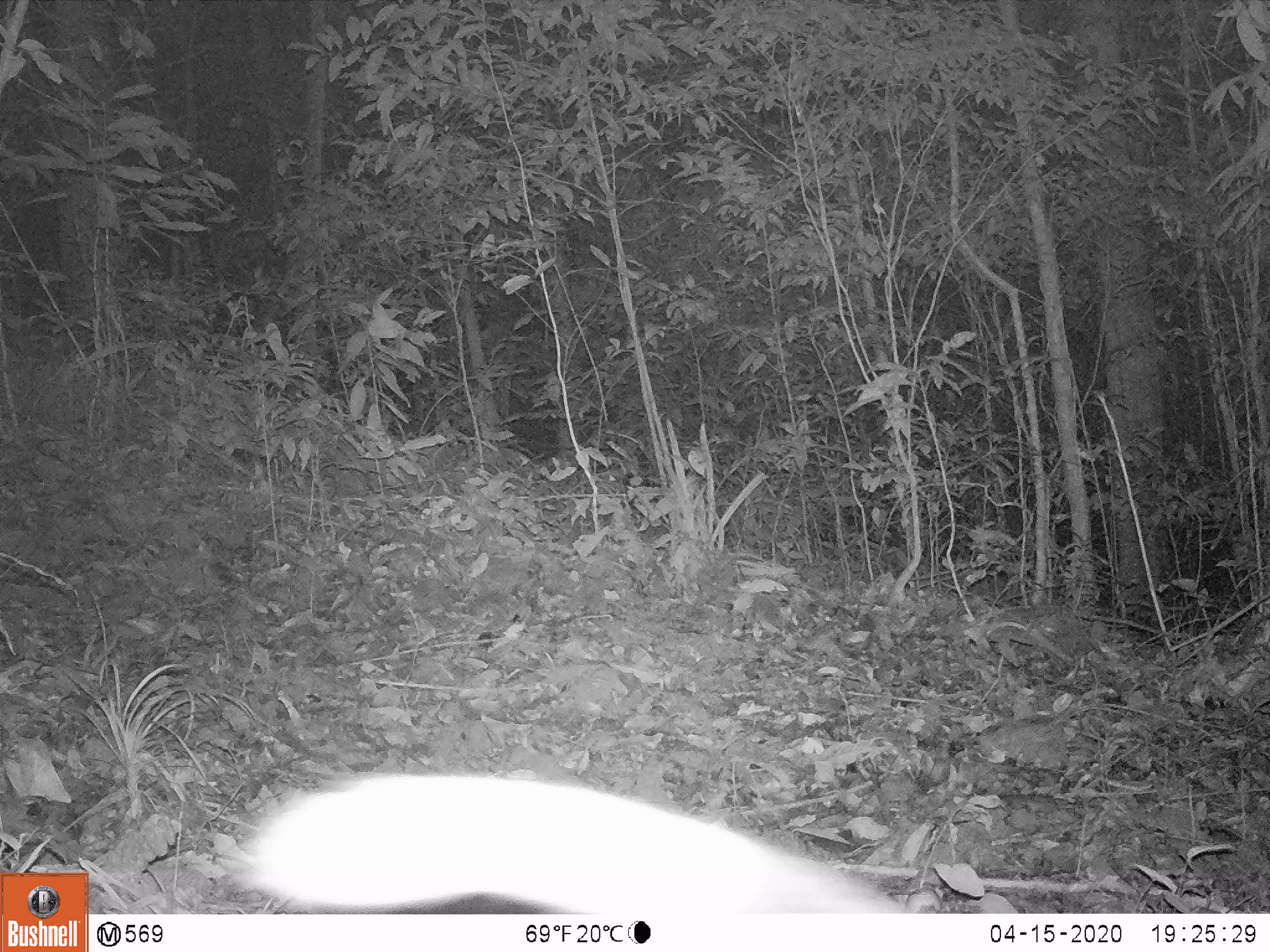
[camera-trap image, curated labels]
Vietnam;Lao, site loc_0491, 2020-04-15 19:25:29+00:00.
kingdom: Animalia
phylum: Chordata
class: Mammalia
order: Carnivora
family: Viverridae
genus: Paradoxurus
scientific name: Paradoxurus hermaphroditus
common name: common palm civet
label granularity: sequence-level